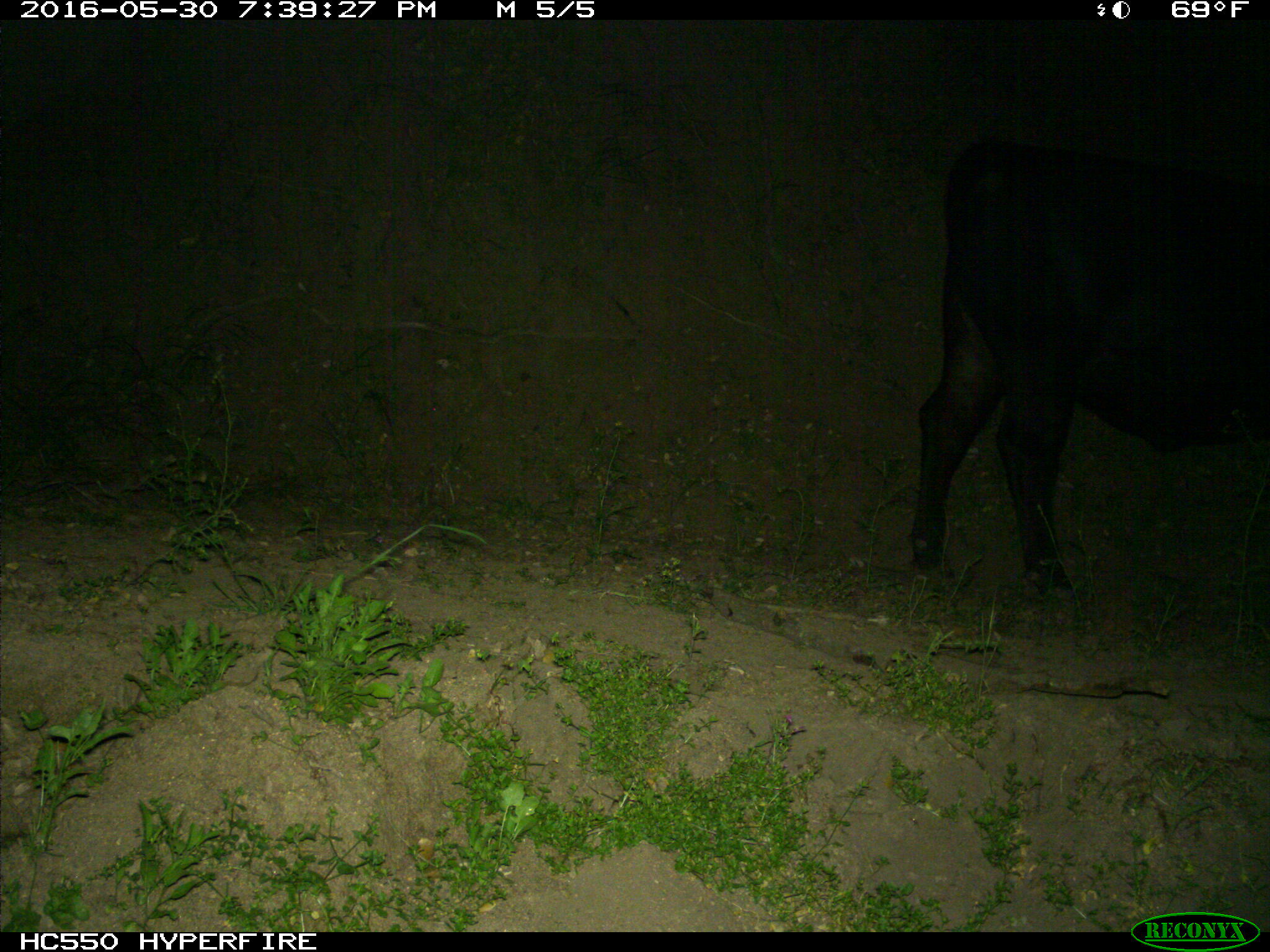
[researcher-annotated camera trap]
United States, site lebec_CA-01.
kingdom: Animalia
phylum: Chordata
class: Mammalia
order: Artiodactyla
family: Bovidae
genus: Bos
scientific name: Bos taurus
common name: domestic cow